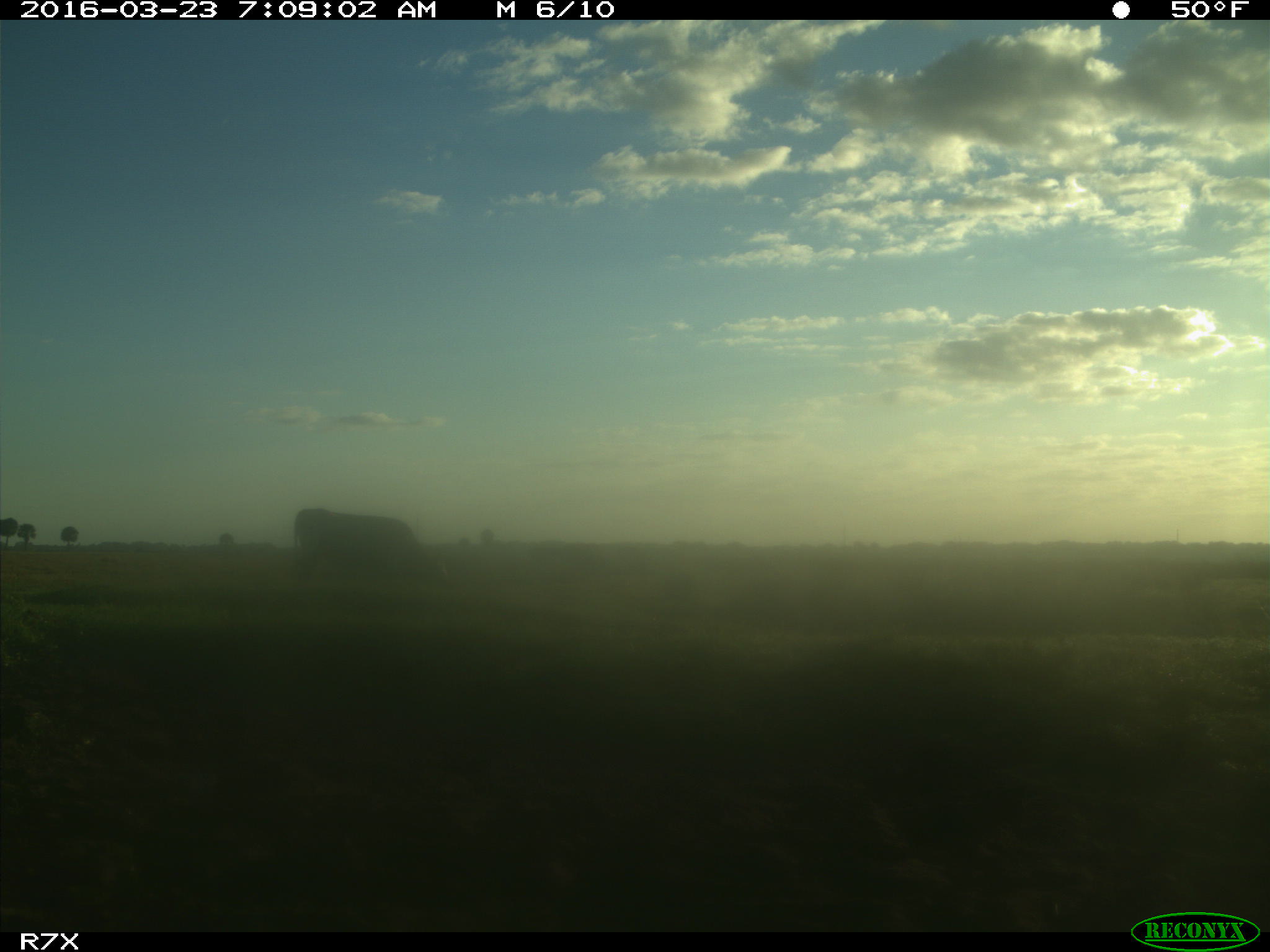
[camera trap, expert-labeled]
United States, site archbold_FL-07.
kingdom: Animalia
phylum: Chordata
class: Mammalia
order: Artiodactyla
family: Bovidae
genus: Bos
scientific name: Bos taurus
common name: domestic cow